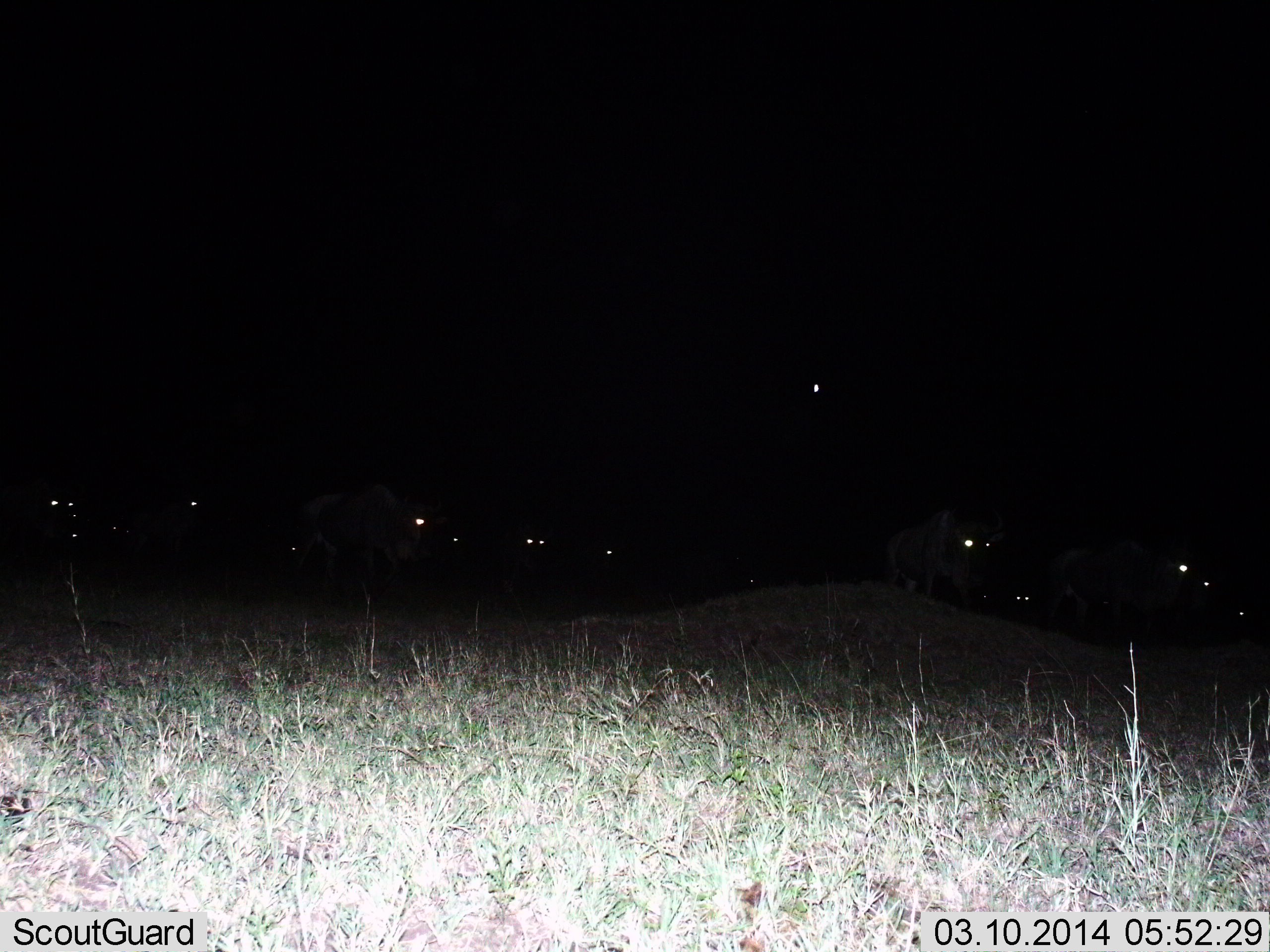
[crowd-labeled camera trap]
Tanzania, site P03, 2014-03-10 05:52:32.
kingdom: Animalia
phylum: Chordata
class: Mammalia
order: Artiodactyla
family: Bovidae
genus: Connochaetes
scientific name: Connochaetes taurinus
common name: blue wildebeest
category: wildebeest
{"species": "wildebeest (blue wildebeest) (Connochaetes taurinus)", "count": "11-50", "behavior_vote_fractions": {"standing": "55%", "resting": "0%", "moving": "45%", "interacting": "0%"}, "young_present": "0%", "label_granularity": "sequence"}